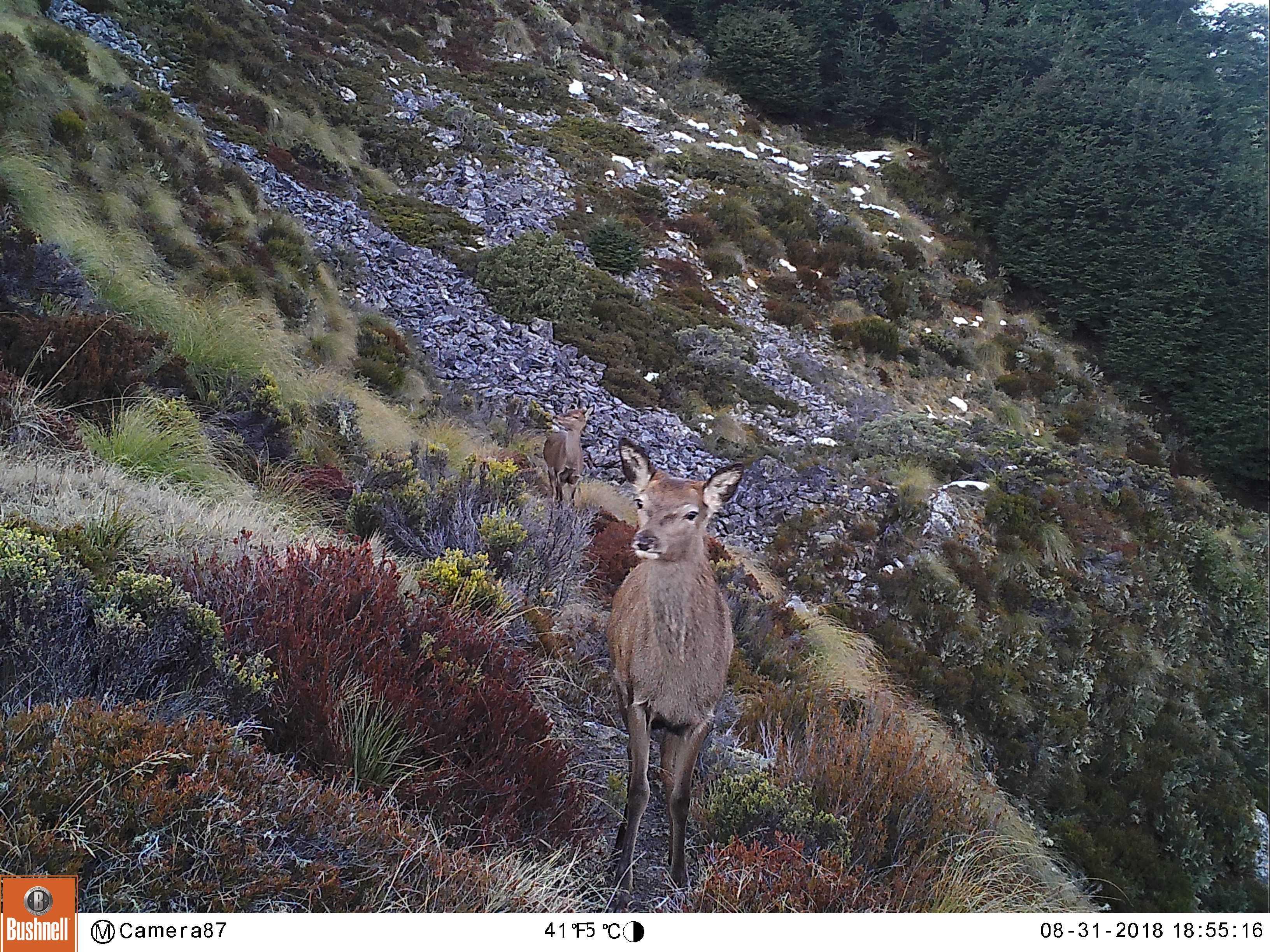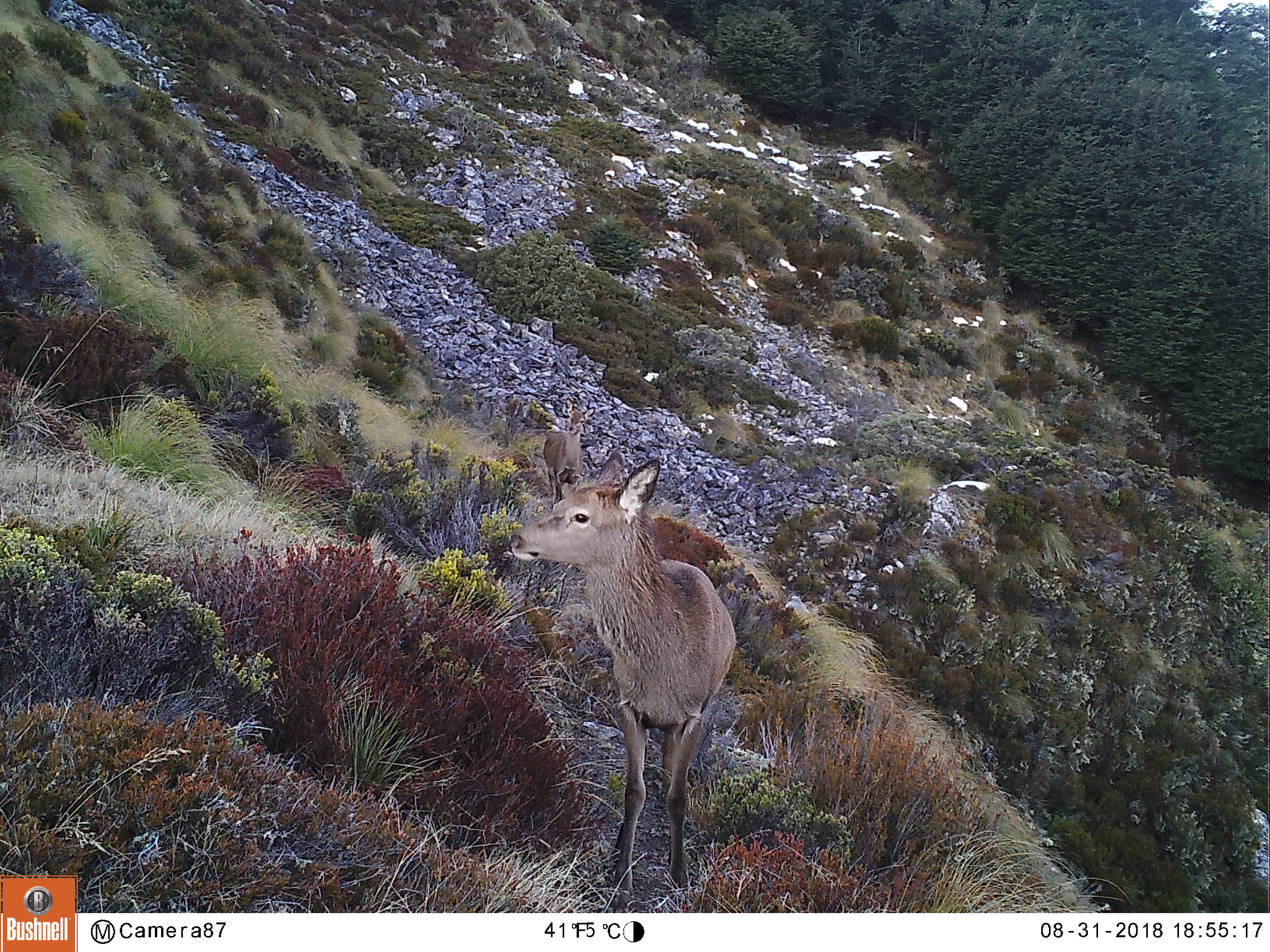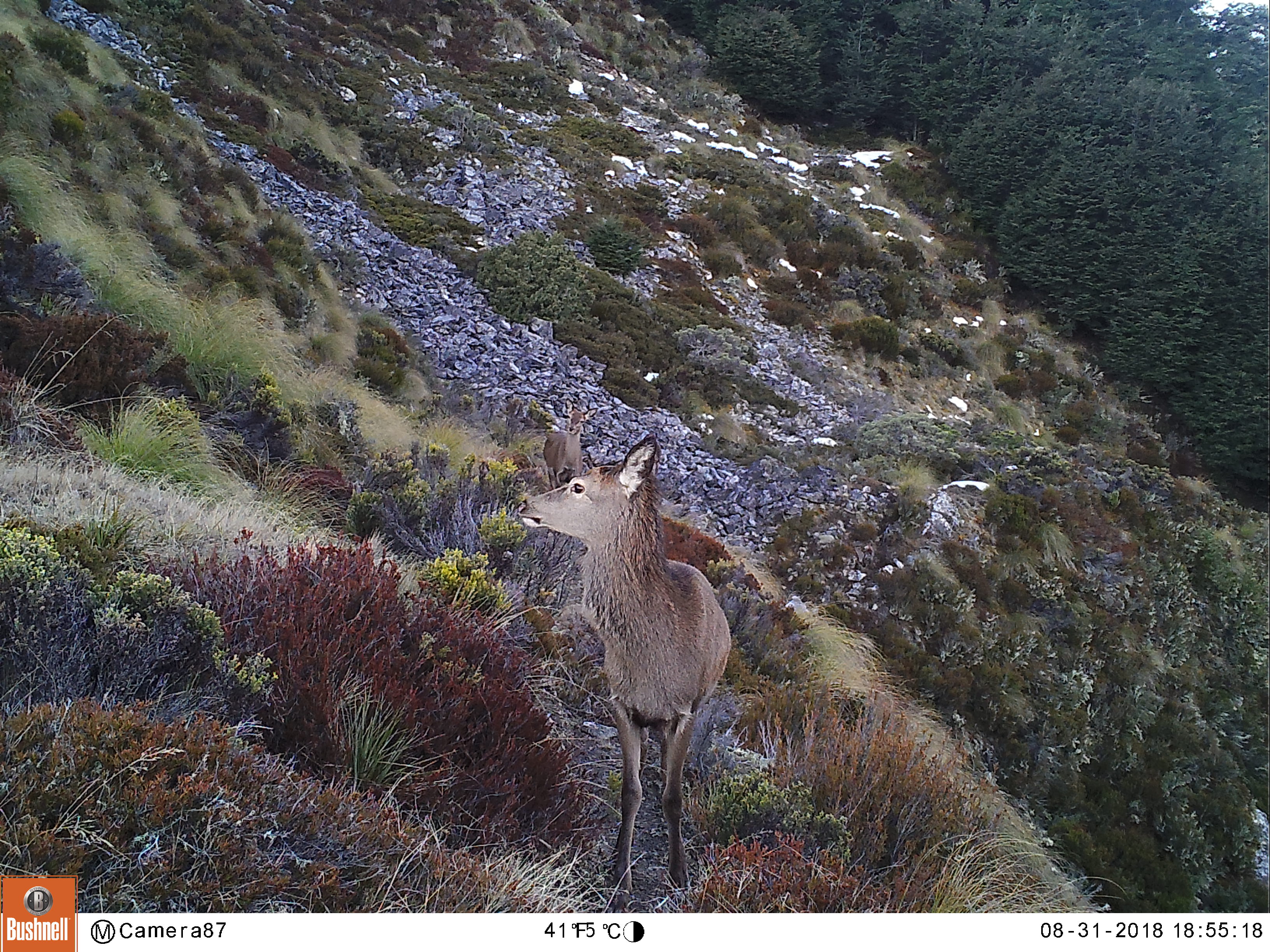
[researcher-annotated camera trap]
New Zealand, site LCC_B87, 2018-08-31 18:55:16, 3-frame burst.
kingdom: Animalia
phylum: Chordata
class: Mammalia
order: Artiodactyla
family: Cervidae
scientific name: Cervidae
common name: deer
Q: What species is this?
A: Deer (Cervidae).